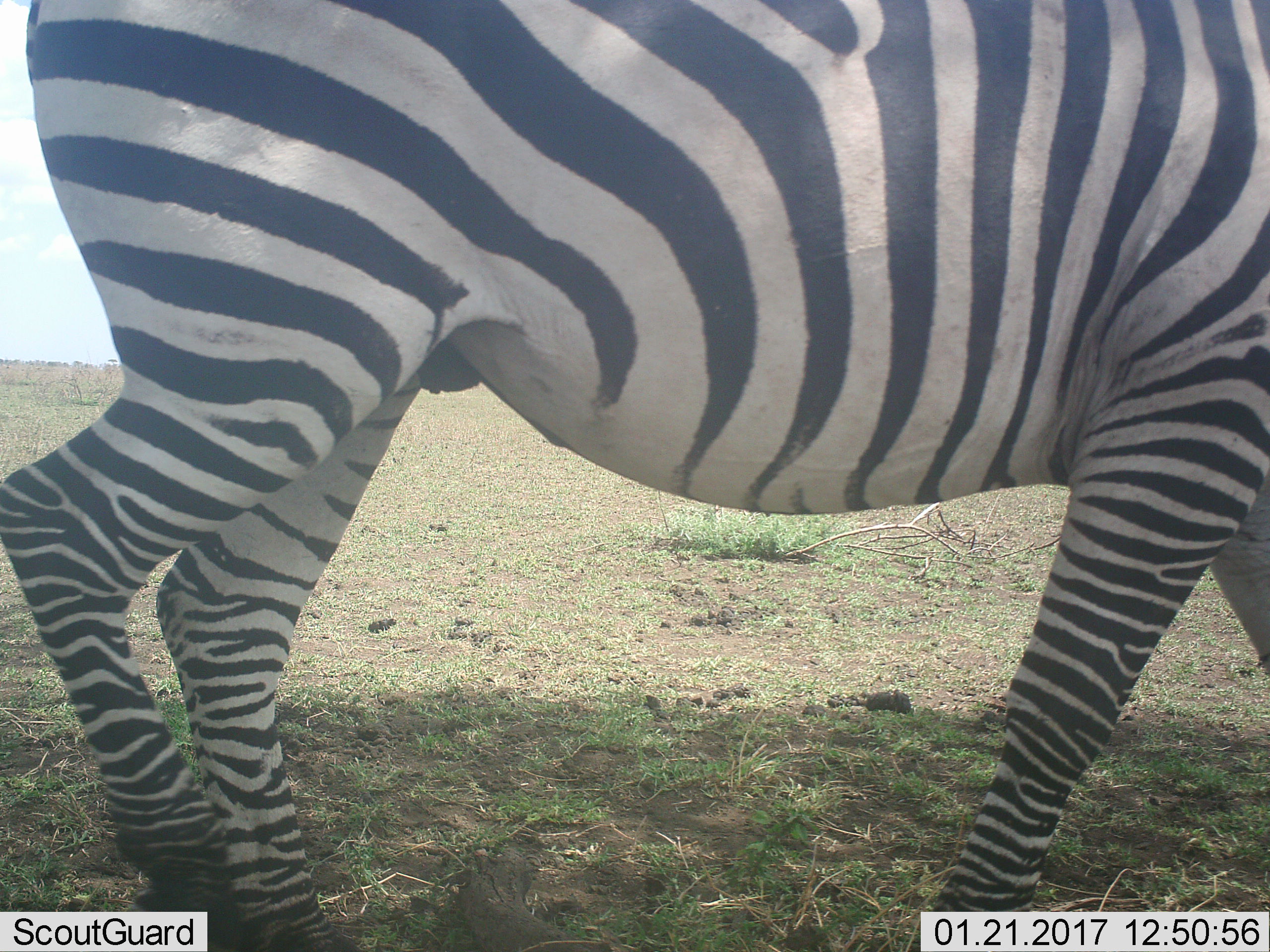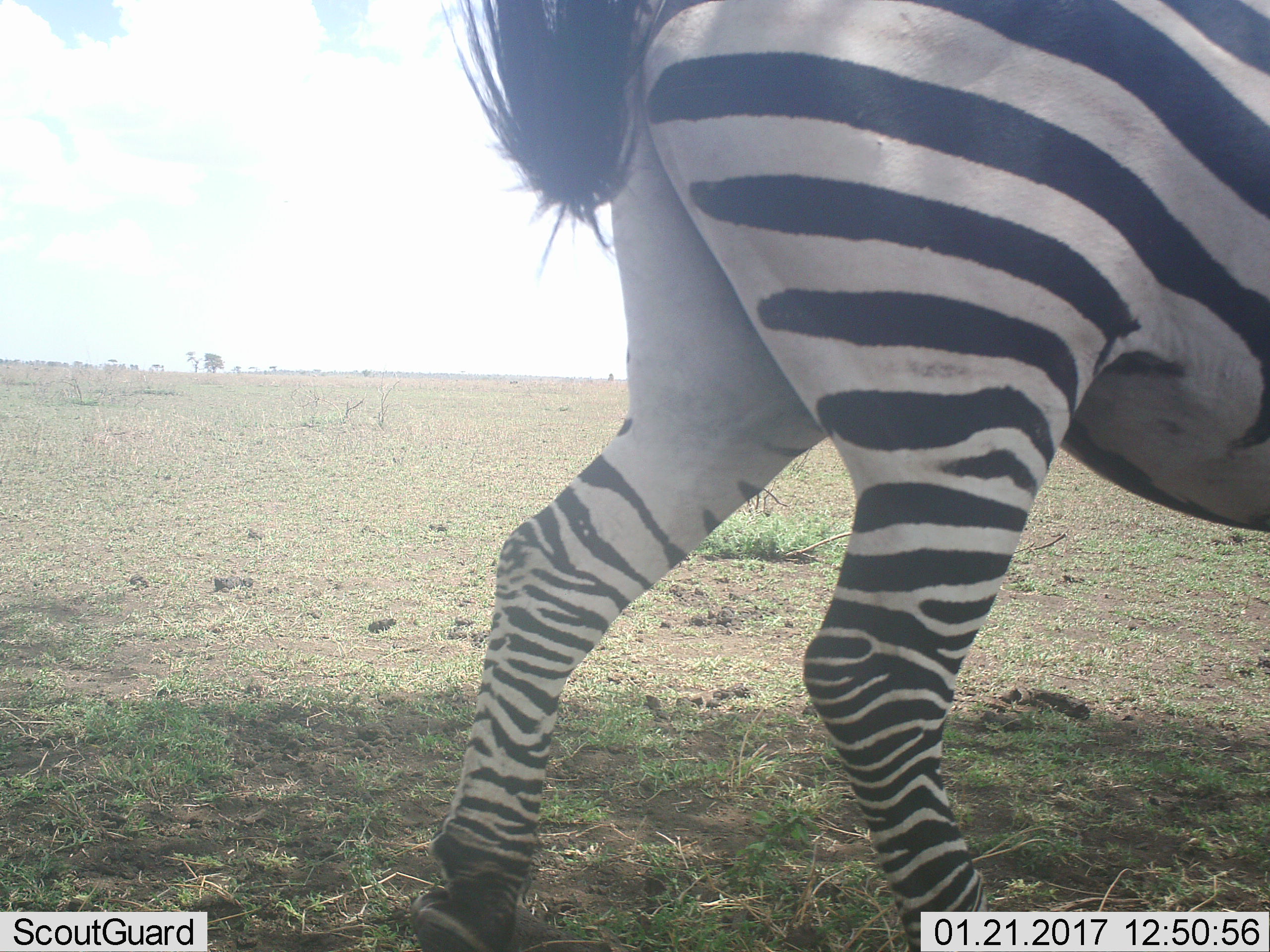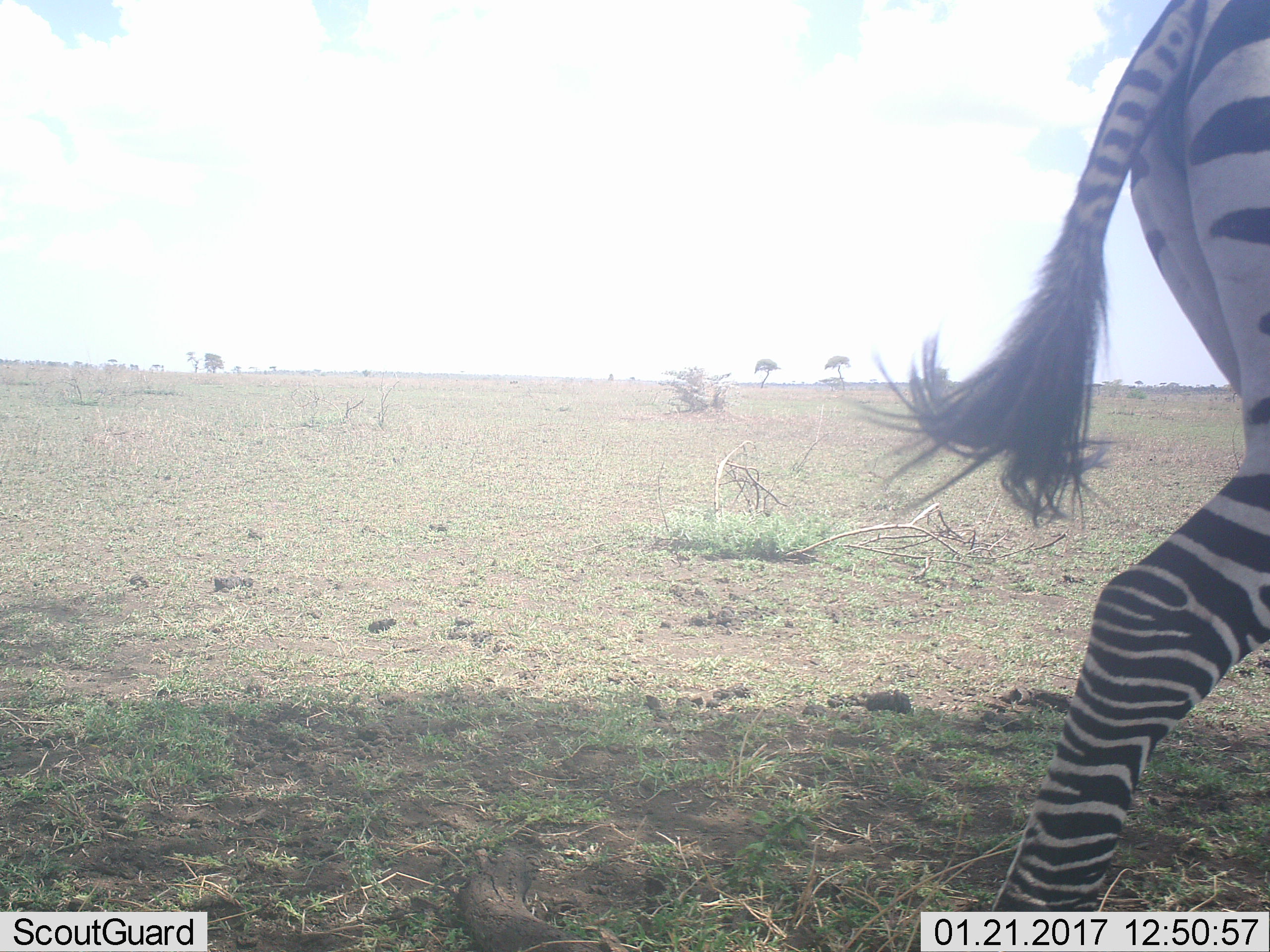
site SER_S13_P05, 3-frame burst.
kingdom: Animalia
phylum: Chordata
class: Mammalia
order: Perissodactyla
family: Equidae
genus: Equus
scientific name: Equus quagga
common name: plains zebra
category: zebraplains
Zebraplains (plains zebra) (Equus quagga), count 1. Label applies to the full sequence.